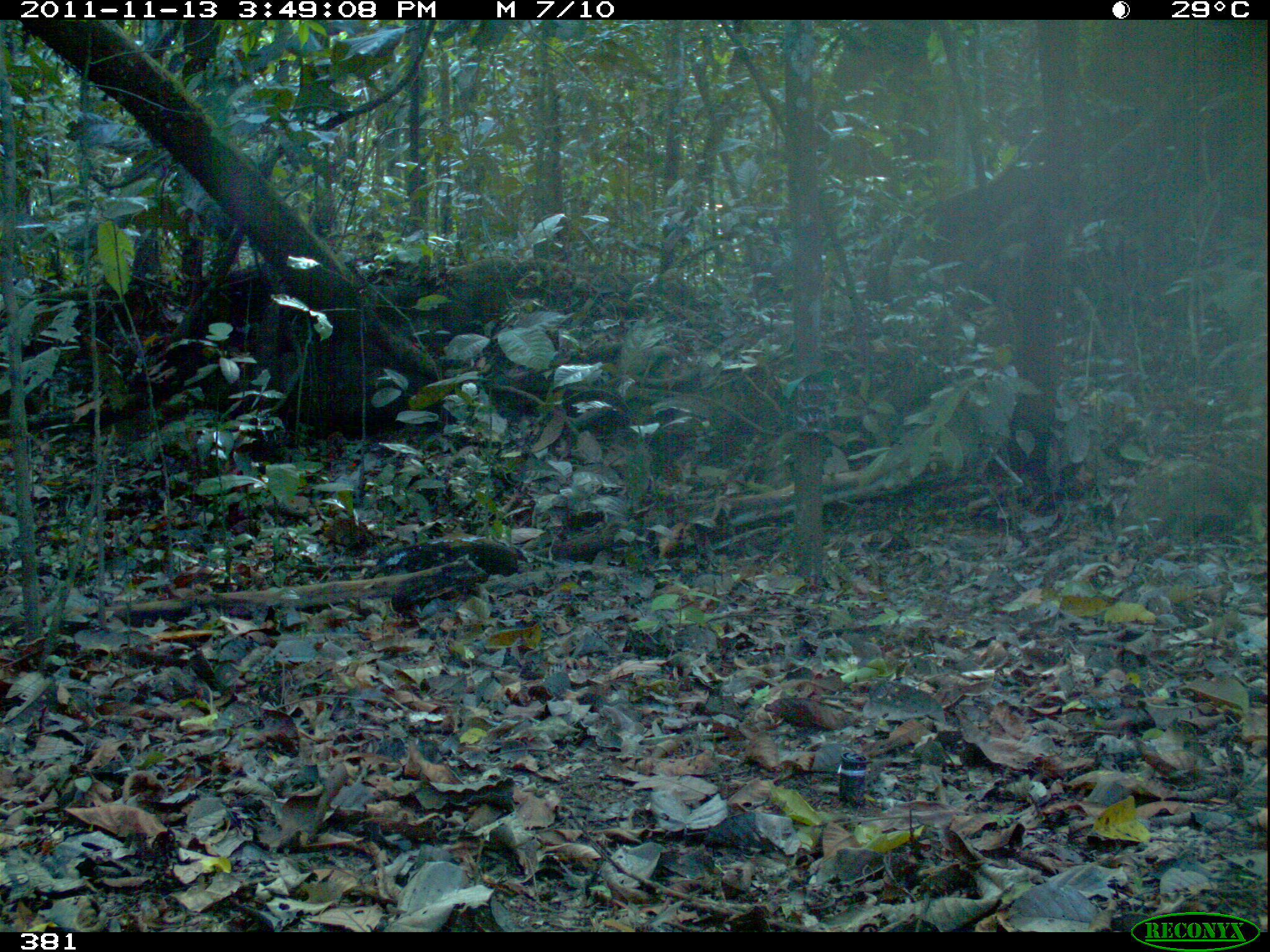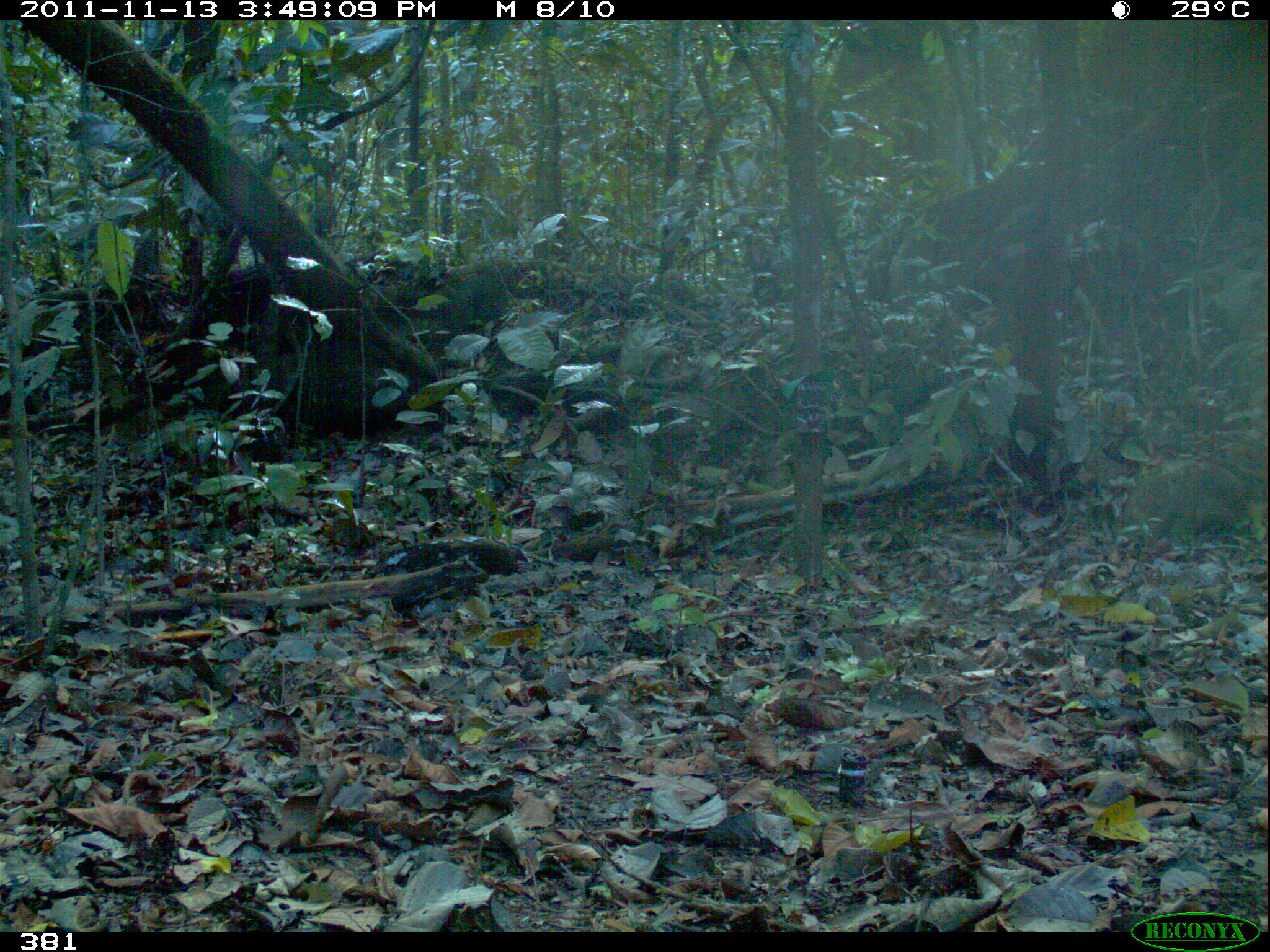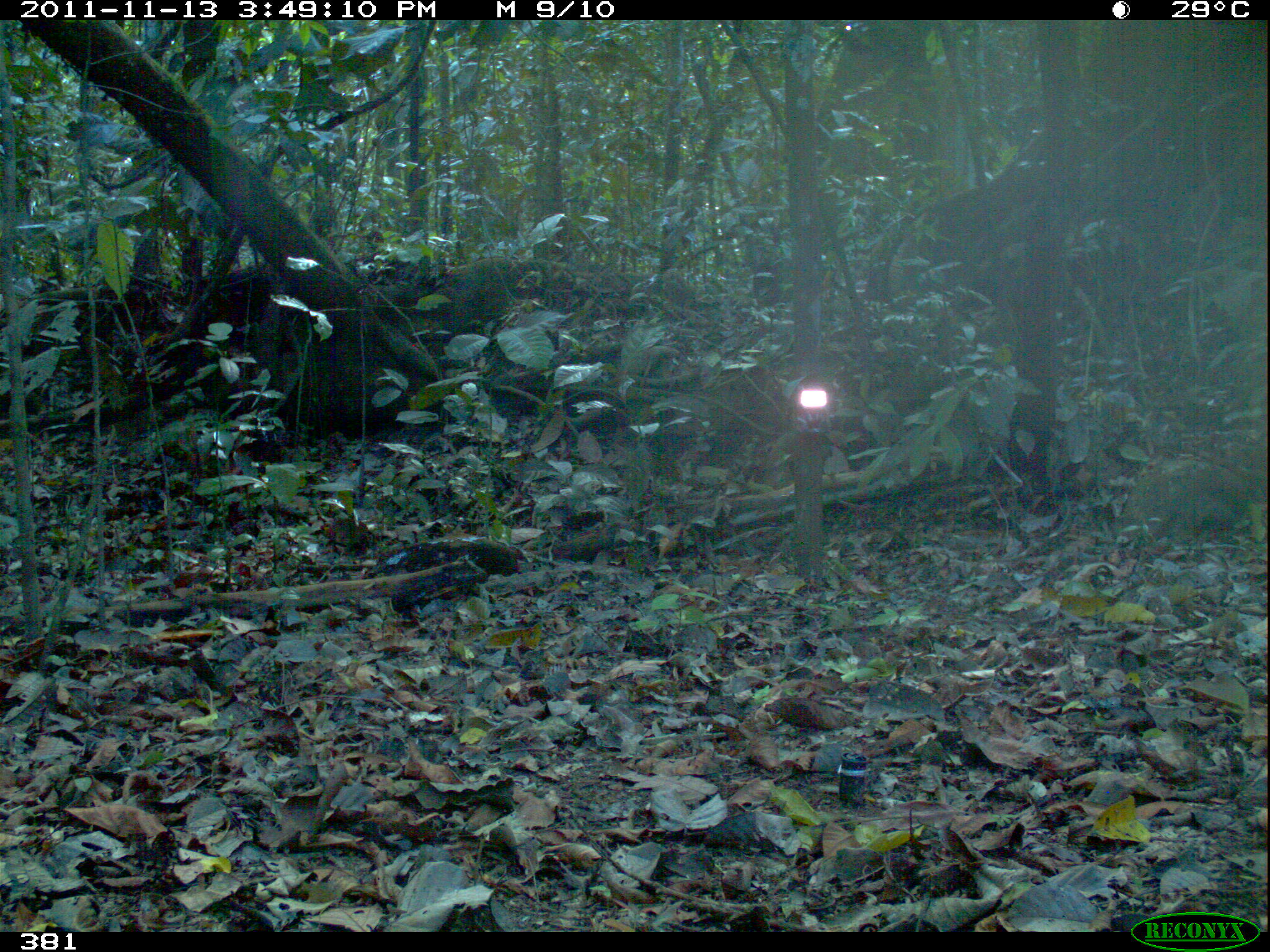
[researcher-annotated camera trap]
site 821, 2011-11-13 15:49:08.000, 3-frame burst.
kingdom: Animalia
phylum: Chordata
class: Mammalia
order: Artiodactyla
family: Tayassuidae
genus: Tayassu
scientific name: Tayassu pecari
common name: white-lipped peccary